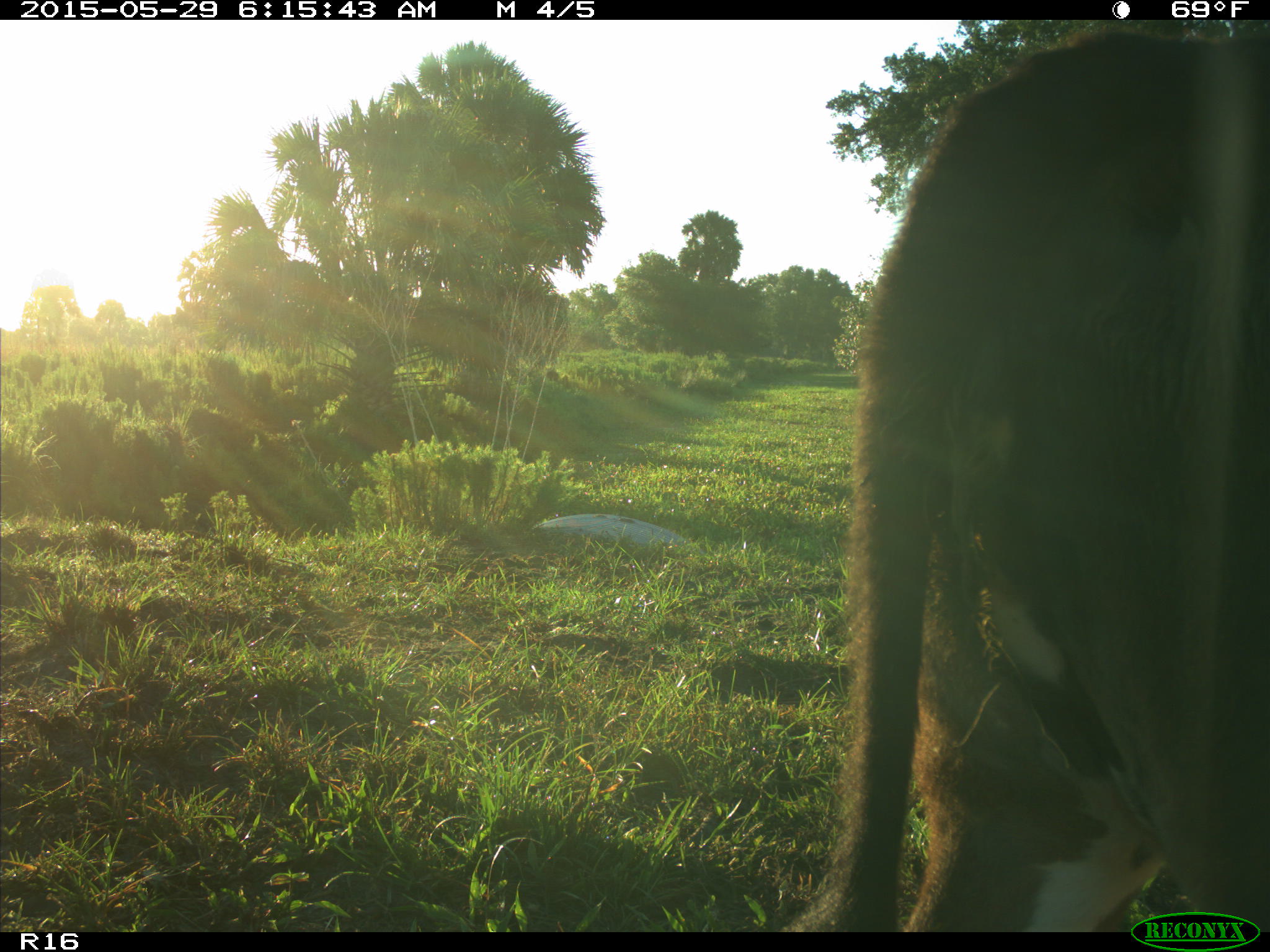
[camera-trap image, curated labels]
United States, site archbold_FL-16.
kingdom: Animalia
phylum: Chordata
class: Mammalia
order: Artiodactyla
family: Bovidae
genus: Bos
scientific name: Bos taurus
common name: domestic cow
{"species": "Bos taurus (domestic cow)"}